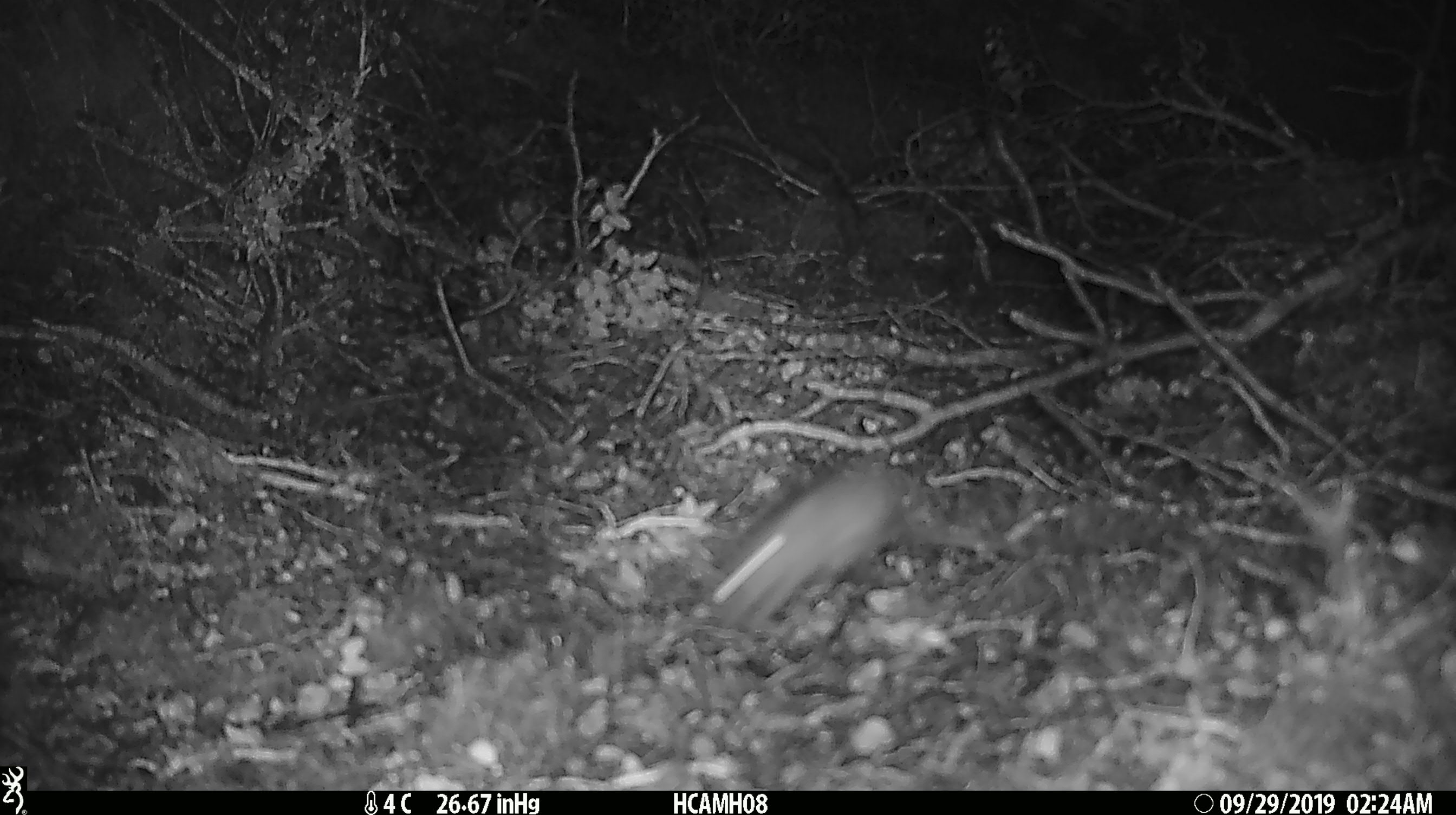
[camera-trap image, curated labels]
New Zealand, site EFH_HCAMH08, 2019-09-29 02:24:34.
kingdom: Animalia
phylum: Chordata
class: Mammalia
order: Rodentia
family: Muridae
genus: Mus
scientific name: Mus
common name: mouse